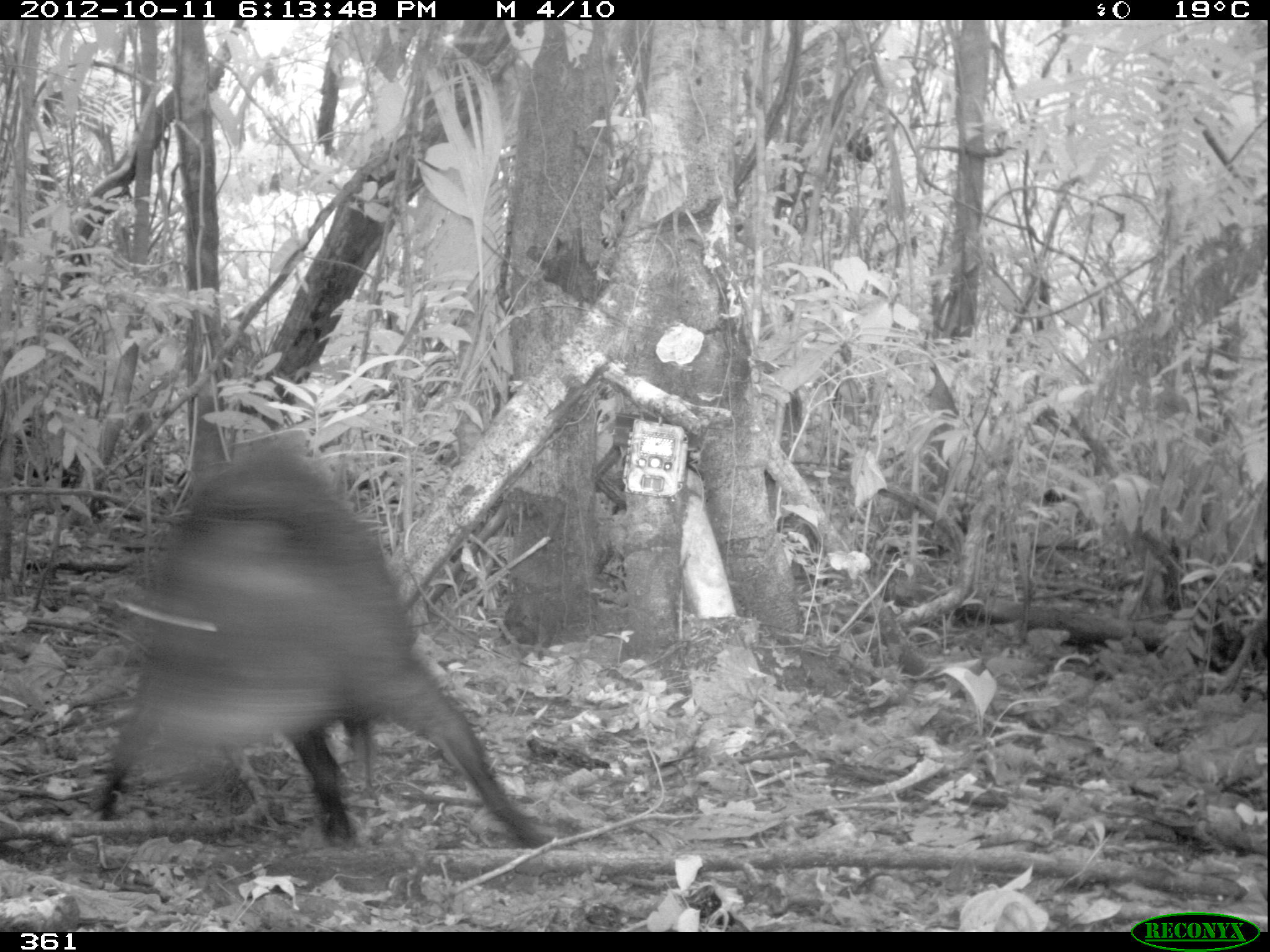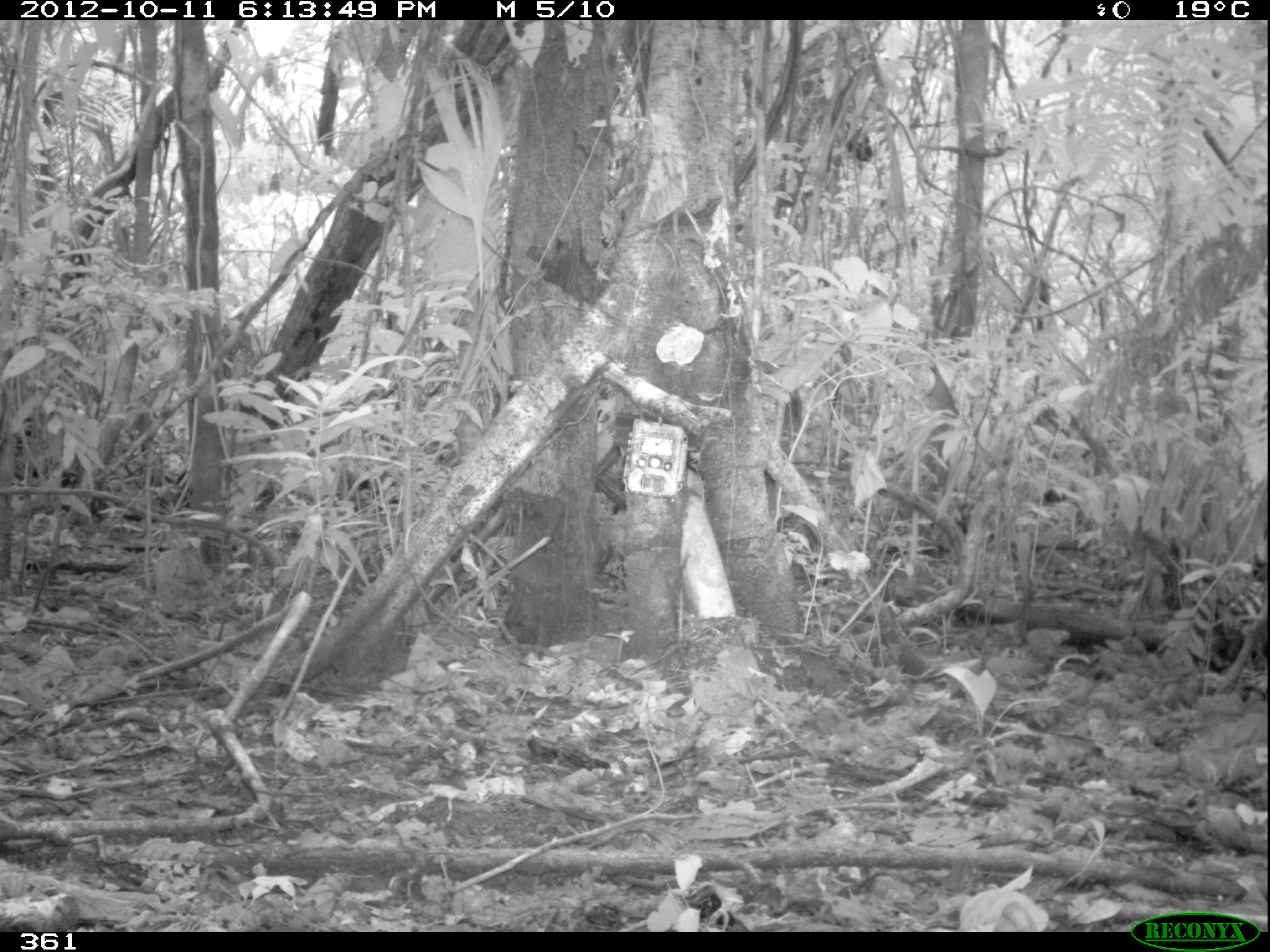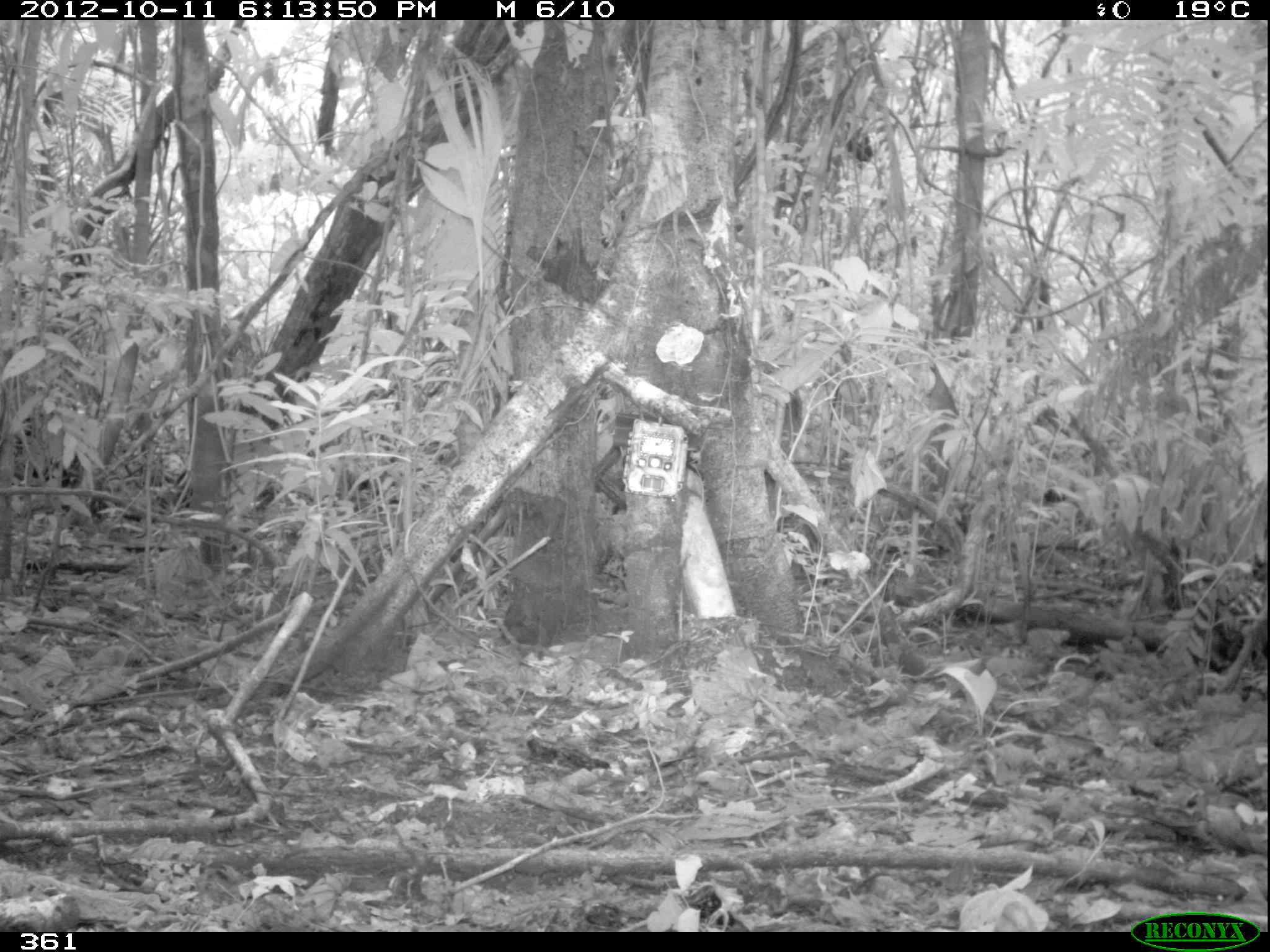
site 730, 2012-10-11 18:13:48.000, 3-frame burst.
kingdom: Animalia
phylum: Chordata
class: Mammalia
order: Artiodactyla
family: Tayassuidae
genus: Tayassu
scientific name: Tayassu pecari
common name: white-lipped peccary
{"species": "Tayassu pecari (white-lipped peccary)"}